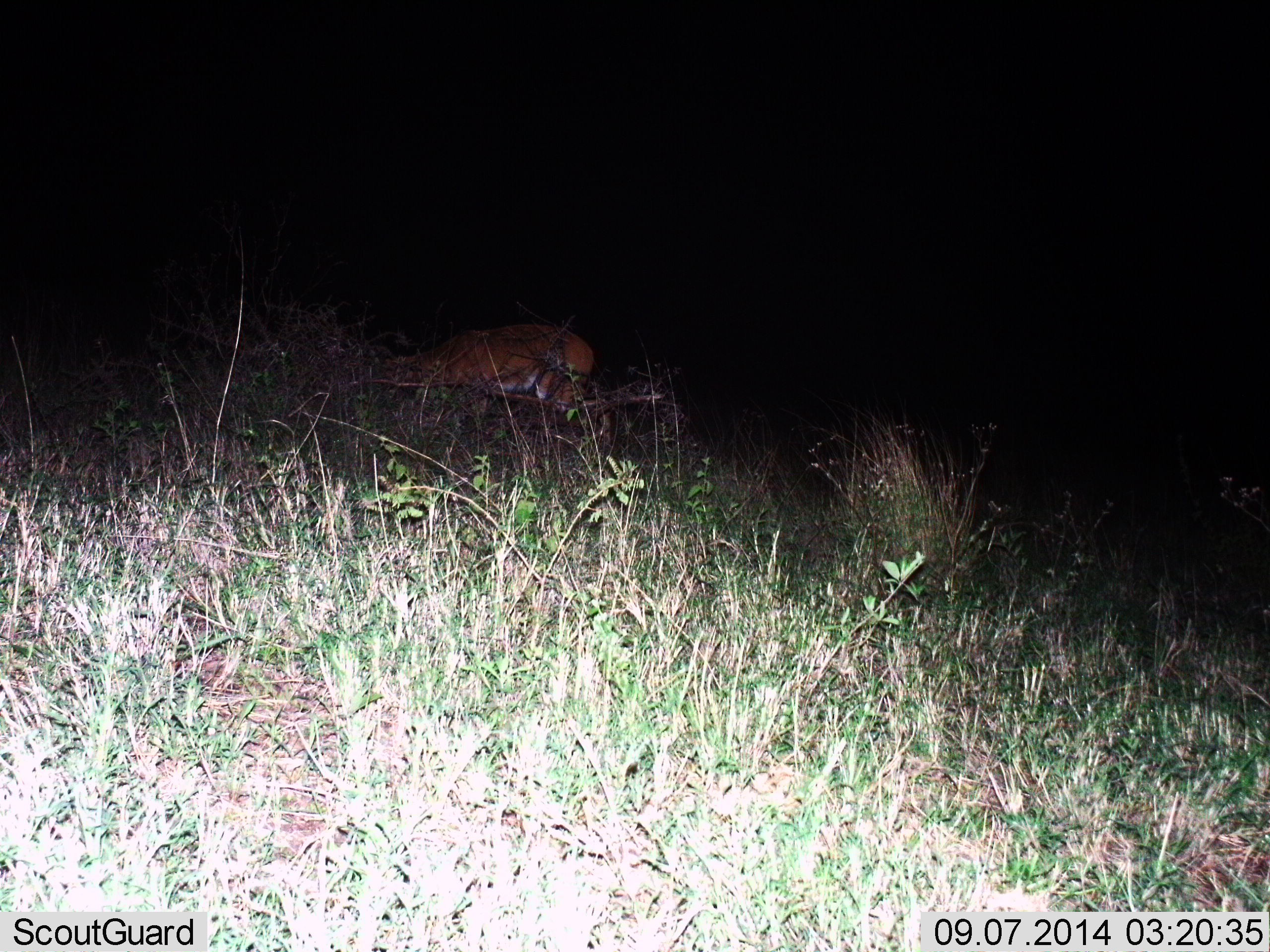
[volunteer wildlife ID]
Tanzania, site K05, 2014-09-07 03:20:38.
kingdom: Animalia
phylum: Chordata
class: Mammalia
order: Artiodactyla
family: Bovidae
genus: Eudorcas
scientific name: Eudorcas thomsonii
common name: thomson's gazelle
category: gazellethomsons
Gazellethomsons (thomson's gazelle) (Eudorcas thomsonii), count 1. Behavior (volunteer vote fractions): standing 0%, resting 75%, moving 0%, interacting 25%. Young present (vote fraction): 0%. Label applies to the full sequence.